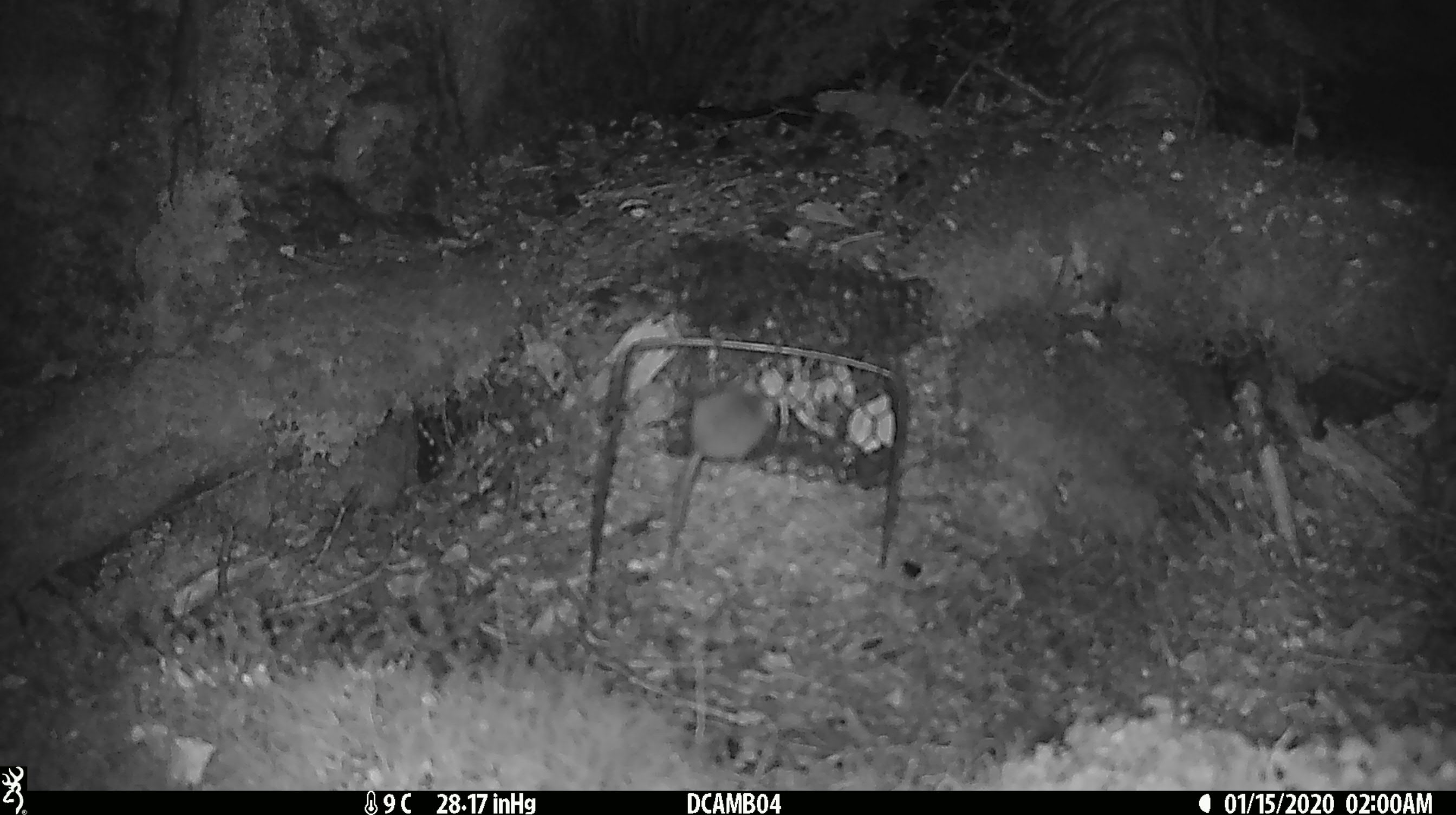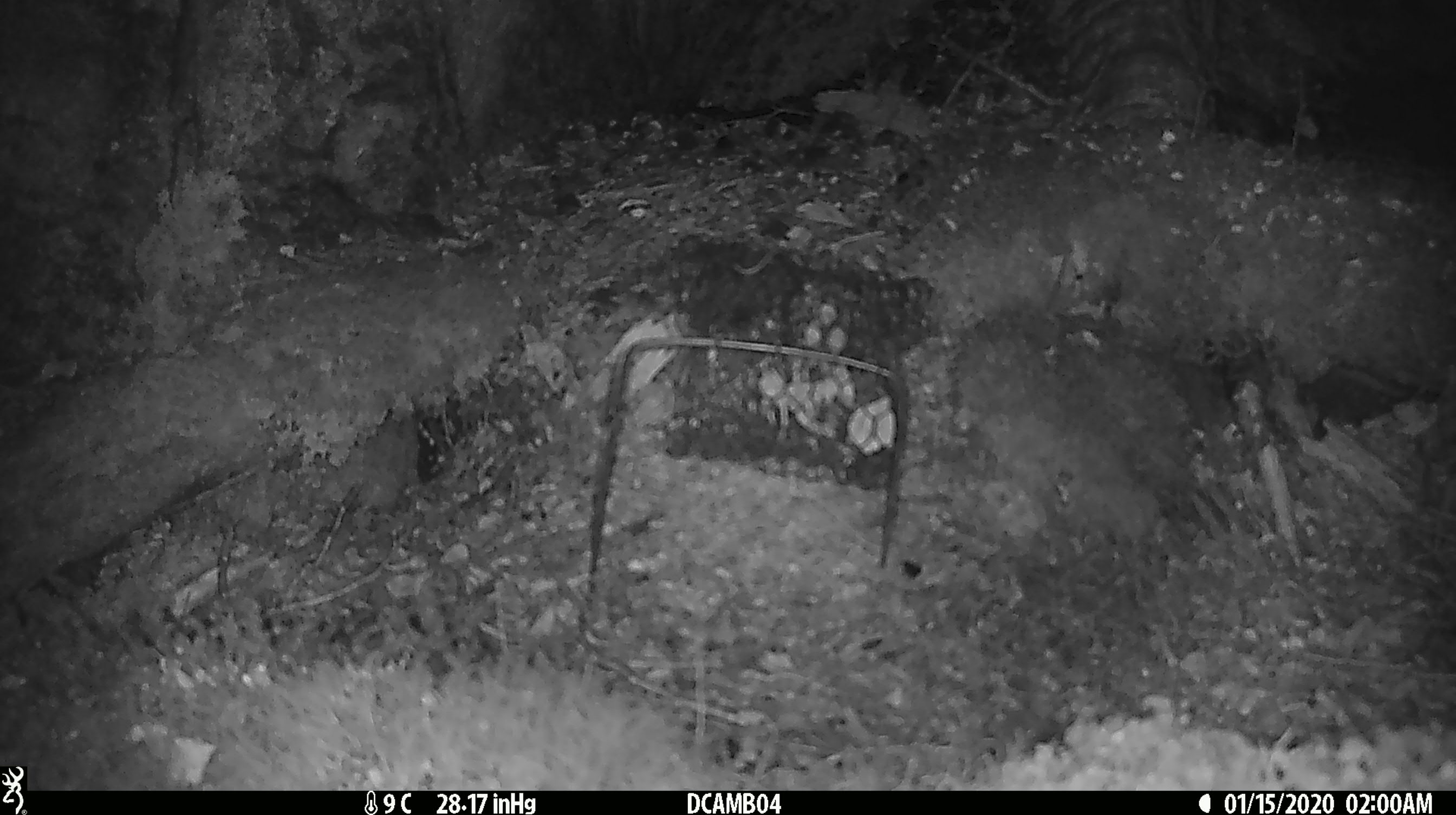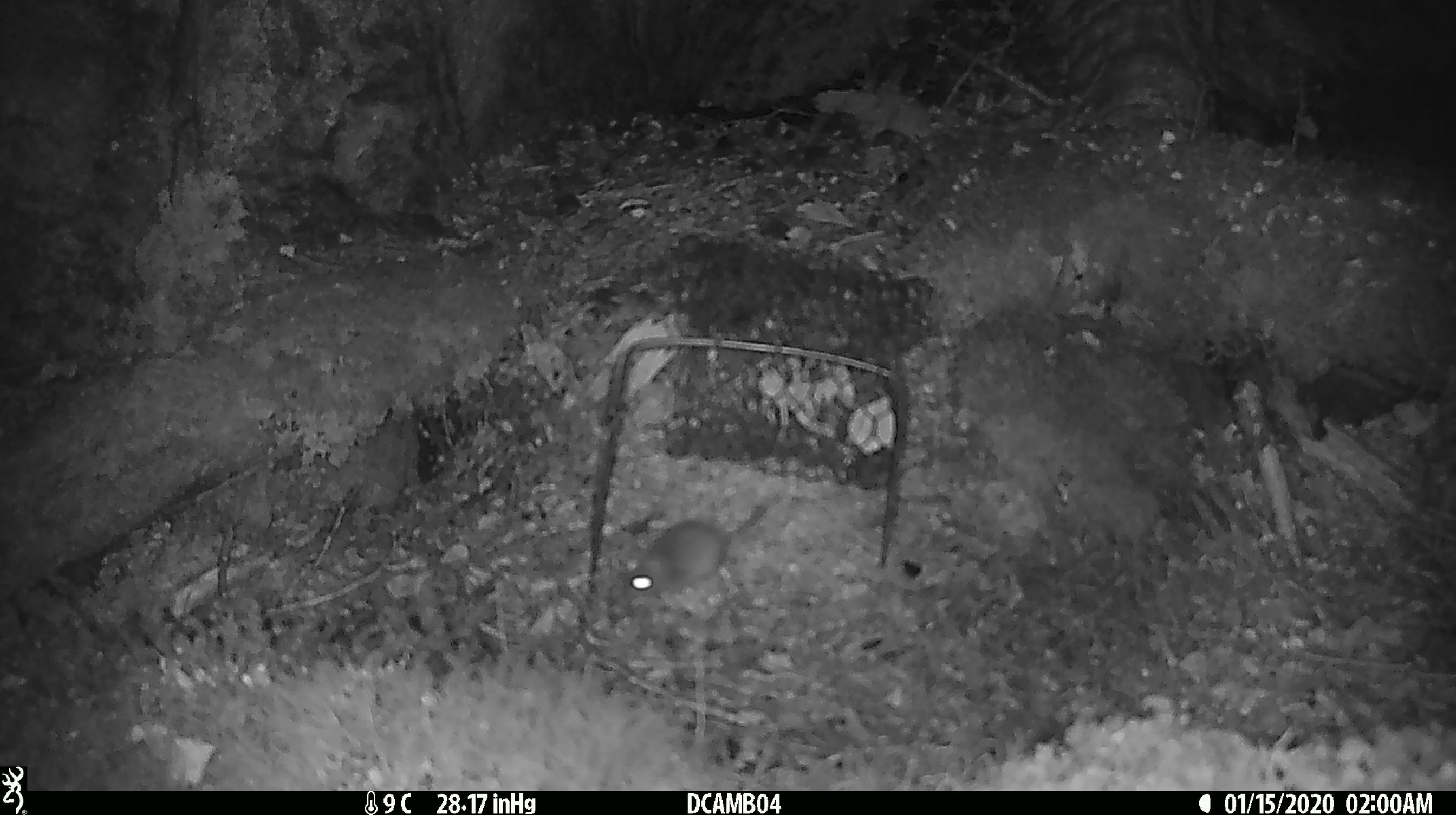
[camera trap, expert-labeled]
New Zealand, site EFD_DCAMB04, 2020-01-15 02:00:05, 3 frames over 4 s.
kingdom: Animalia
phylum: Chordata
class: Mammalia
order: Rodentia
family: Muridae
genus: Mus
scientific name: Mus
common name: mouse